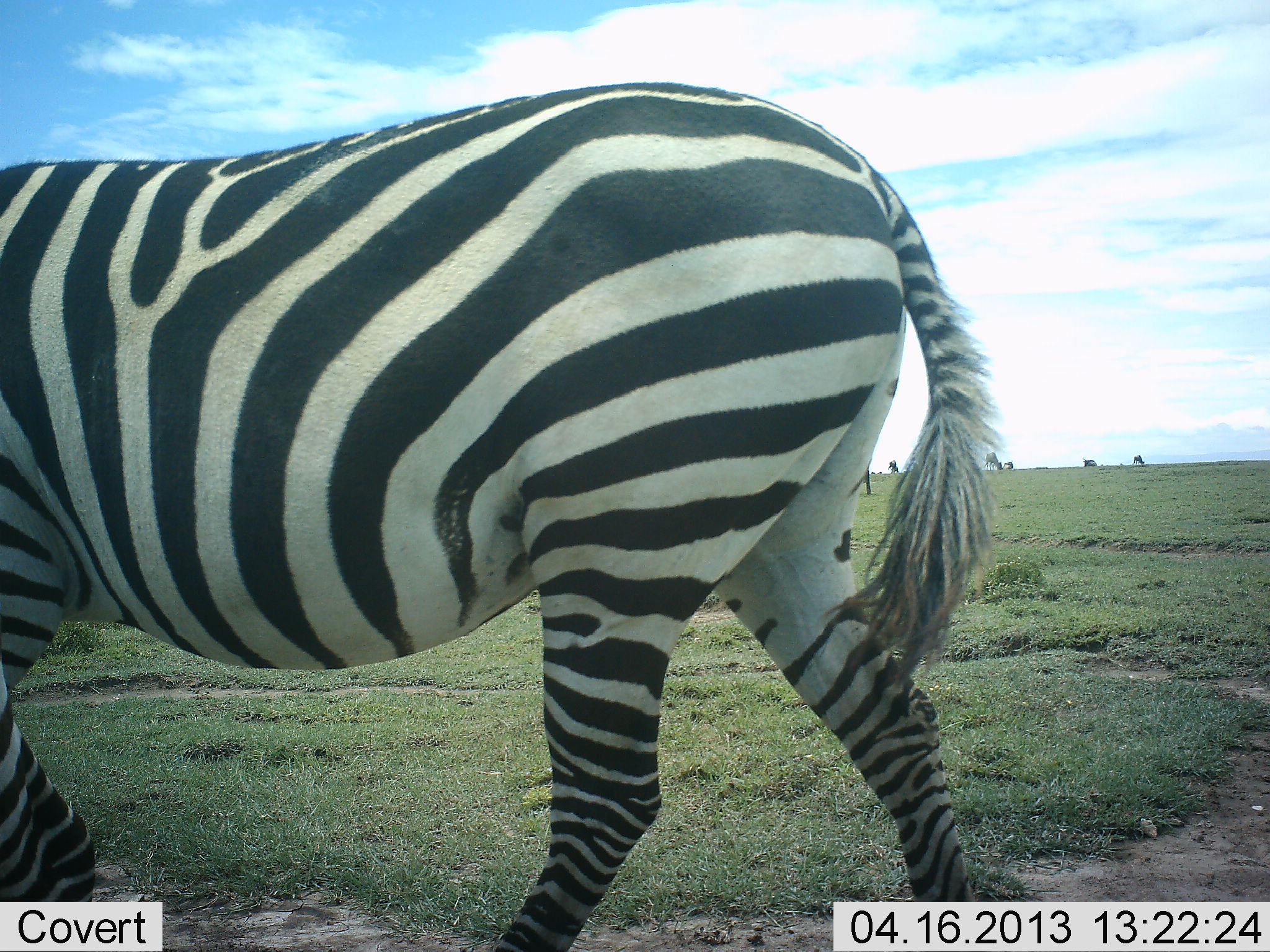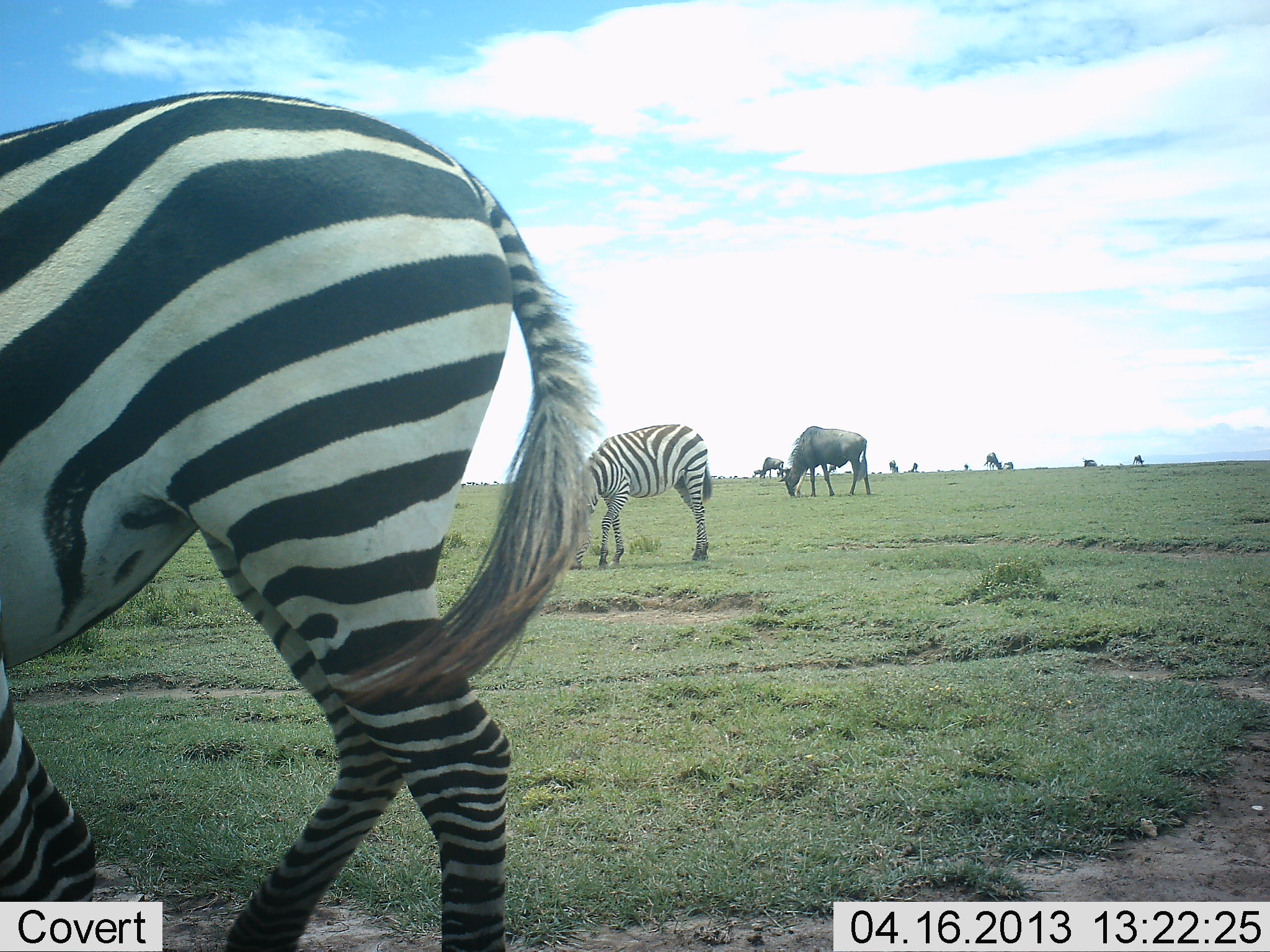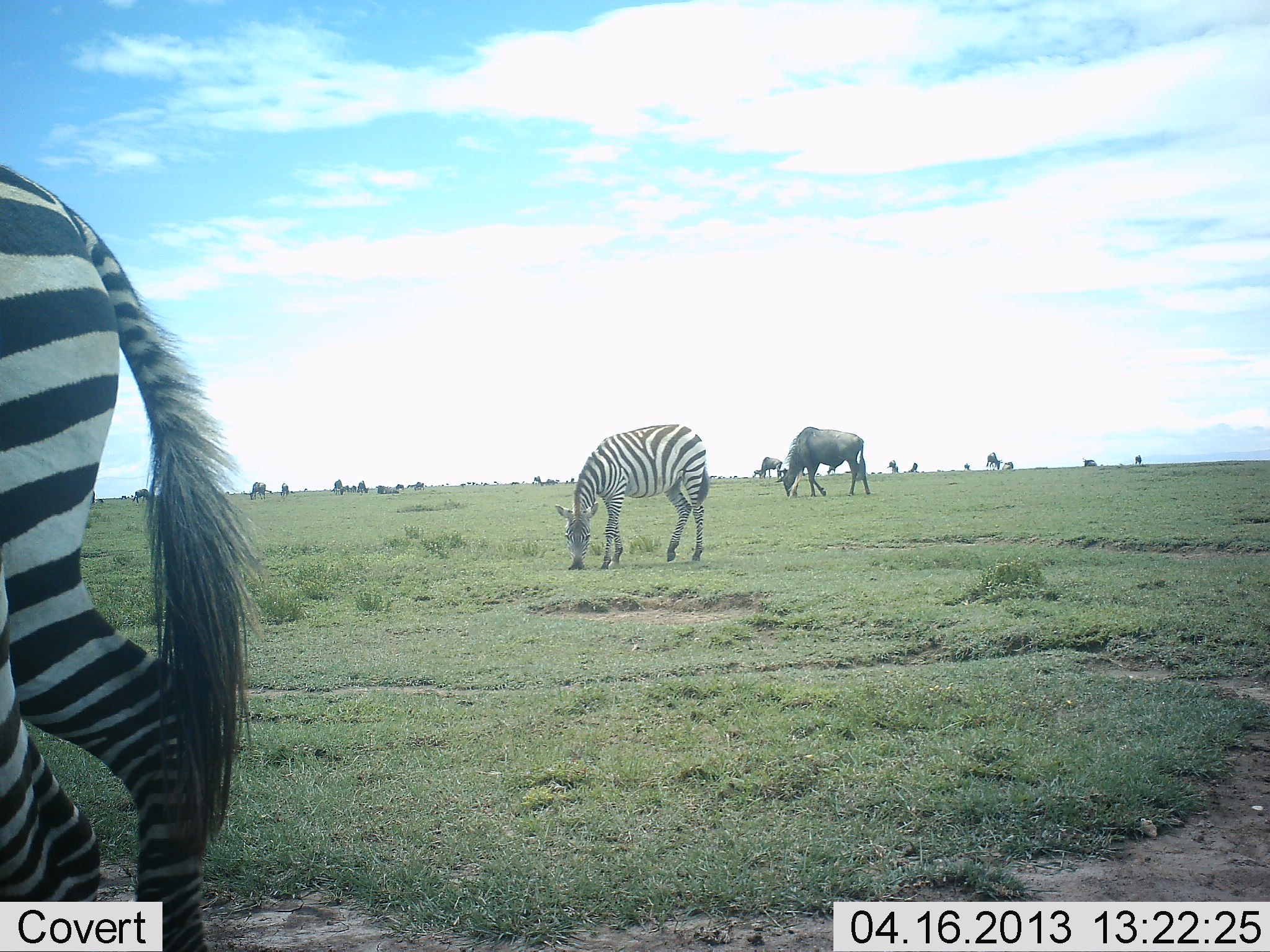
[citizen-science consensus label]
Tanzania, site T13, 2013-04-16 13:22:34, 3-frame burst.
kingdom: Animalia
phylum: Chordata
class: Mammalia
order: Artiodactyla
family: Bovidae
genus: Connochaetes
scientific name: Connochaetes taurinus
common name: blue wildebeest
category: wildebeest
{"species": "wildebeest (blue wildebeest) (Connochaetes taurinus)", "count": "2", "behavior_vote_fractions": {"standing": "21%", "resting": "0%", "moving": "5%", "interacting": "0%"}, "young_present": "0%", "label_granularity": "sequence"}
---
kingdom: Animalia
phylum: Chordata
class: Mammalia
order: Perissodactyla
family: Equidae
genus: Equus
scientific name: Equus quagga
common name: plains zebra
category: zebra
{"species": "zebra (plains zebra) (Equus quagga)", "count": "2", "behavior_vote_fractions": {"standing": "30%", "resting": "0%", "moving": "65%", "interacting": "4%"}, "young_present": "0%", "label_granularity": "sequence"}